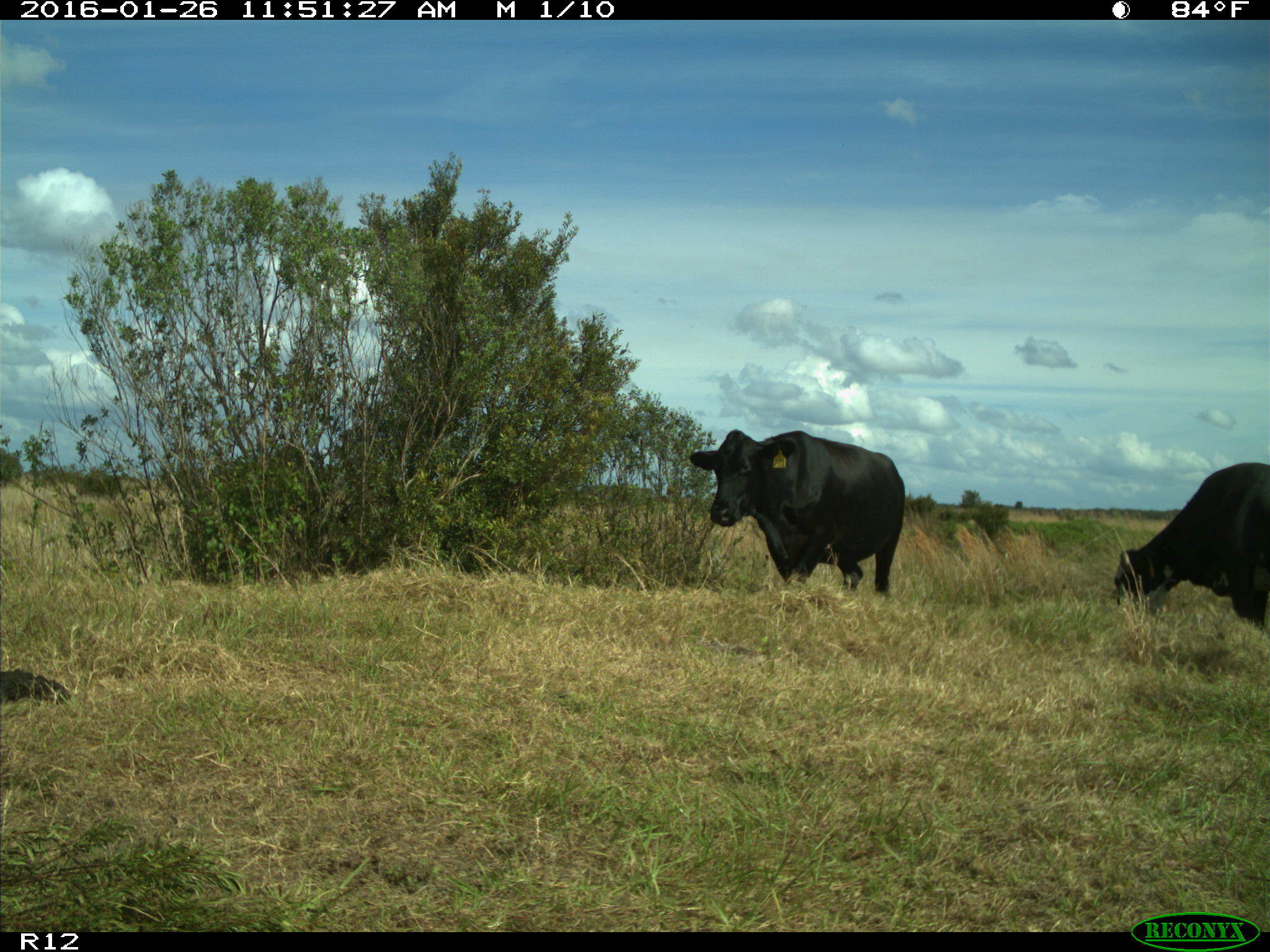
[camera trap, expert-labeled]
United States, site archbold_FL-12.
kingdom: Animalia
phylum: Chordata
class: Mammalia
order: Artiodactyla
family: Bovidae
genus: Bos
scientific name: Bos taurus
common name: domestic cow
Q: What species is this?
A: Bos taurus (domestic cow).